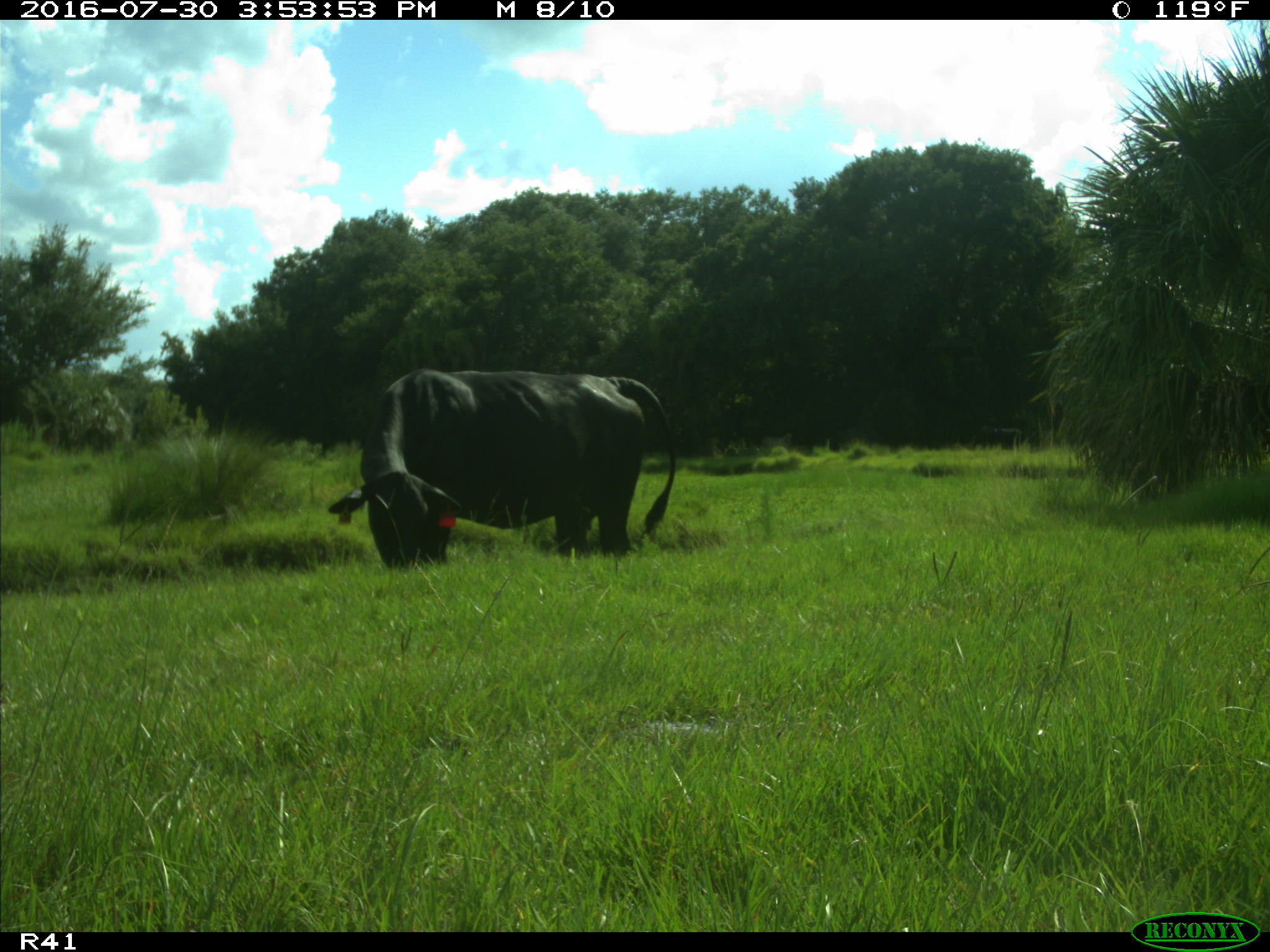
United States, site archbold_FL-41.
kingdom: Animalia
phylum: Chordata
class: Mammalia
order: Artiodactyla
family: Bovidae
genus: Bos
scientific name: Bos taurus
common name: domestic cow